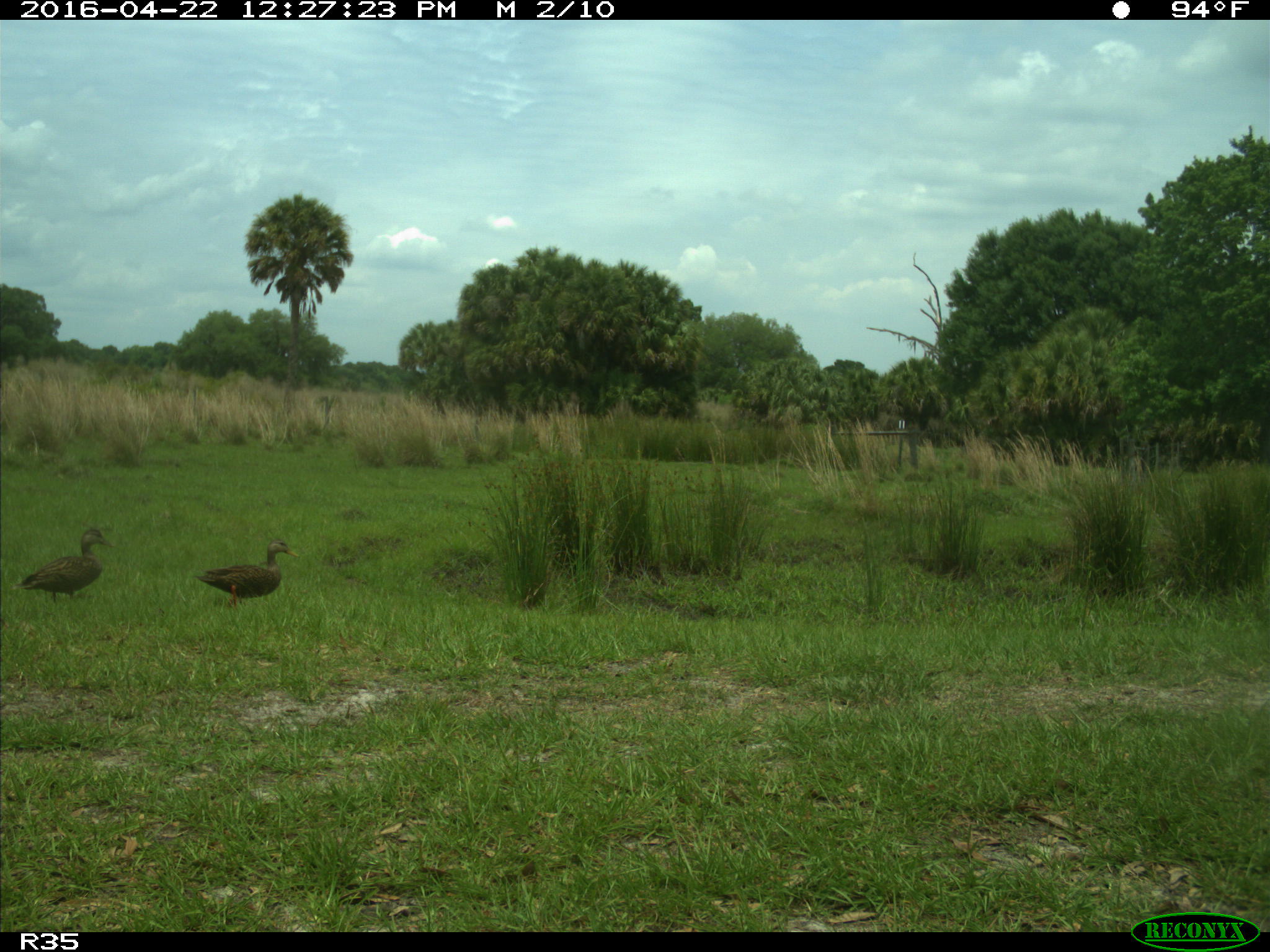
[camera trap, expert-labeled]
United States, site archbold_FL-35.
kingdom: Animalia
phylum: Chordata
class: Aves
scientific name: Aves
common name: birds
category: unidentified bird